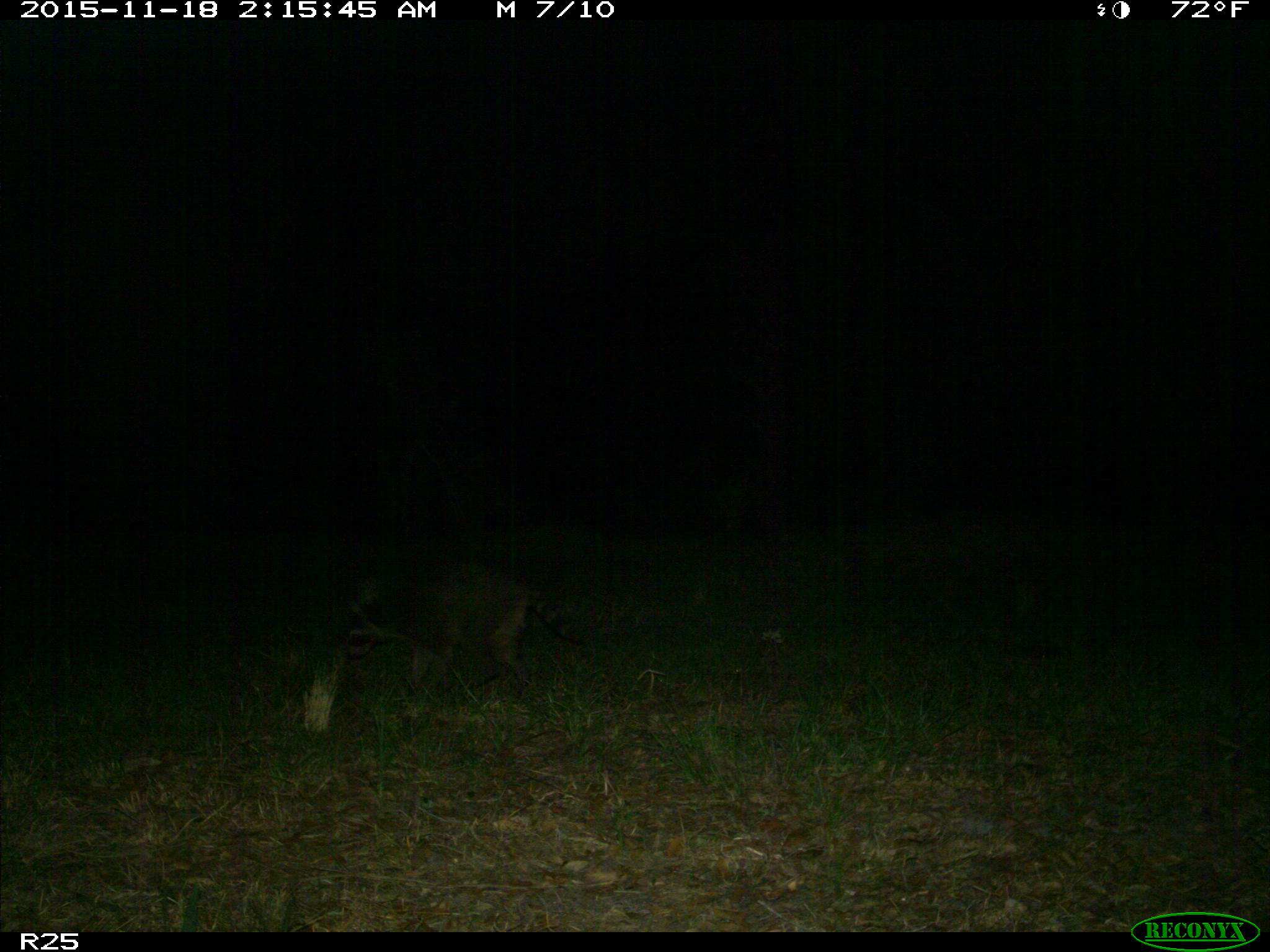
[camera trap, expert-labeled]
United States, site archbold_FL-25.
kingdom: Animalia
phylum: Chordata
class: Mammalia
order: Carnivora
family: Procyonidae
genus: Procyon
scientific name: Procyon lotor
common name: common raccoon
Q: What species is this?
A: Procyon lotor (common raccoon).